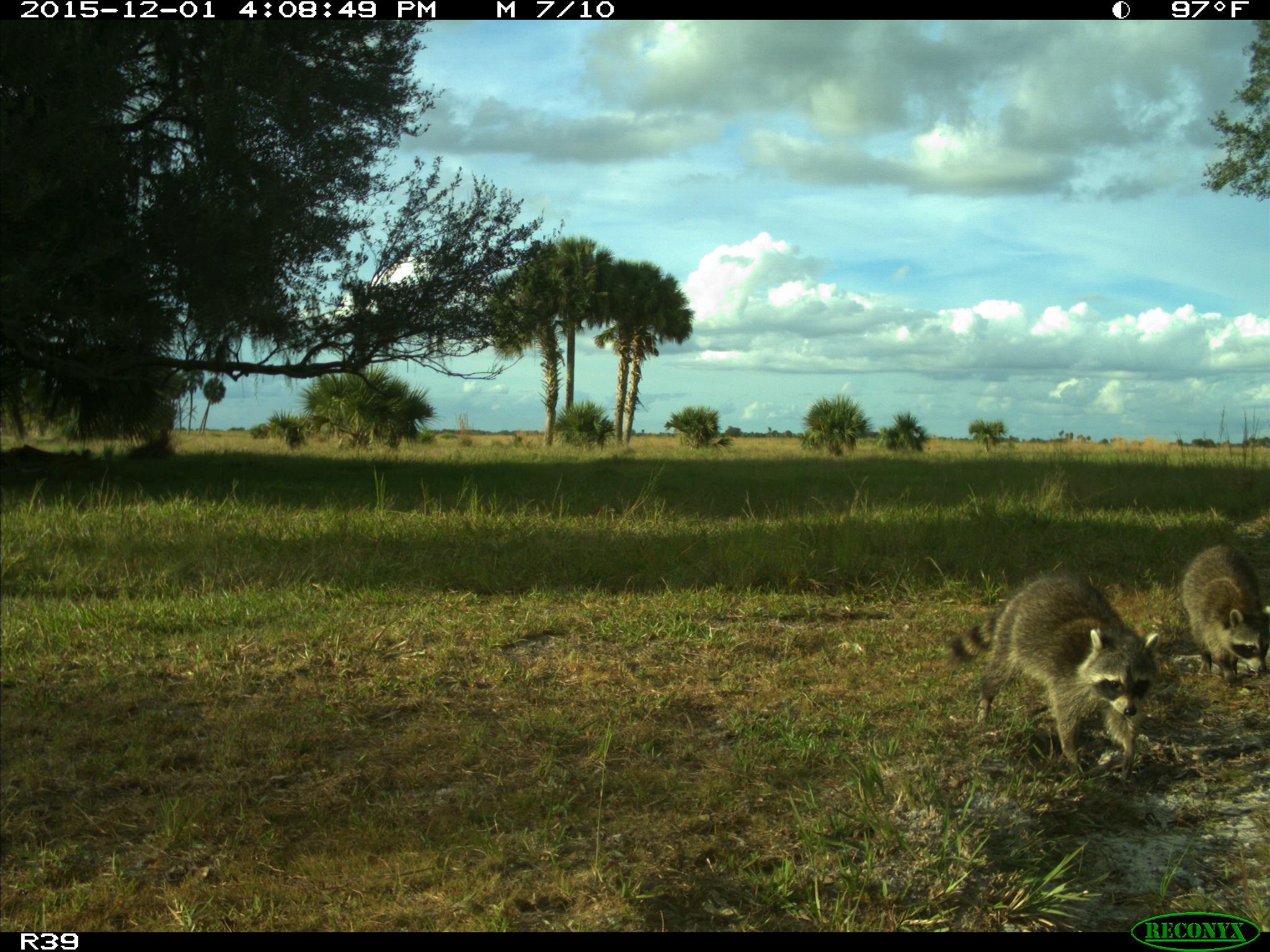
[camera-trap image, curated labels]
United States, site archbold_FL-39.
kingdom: Animalia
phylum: Chordata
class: Mammalia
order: Carnivora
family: Procyonidae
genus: Procyon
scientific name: Procyon lotor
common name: common raccoon